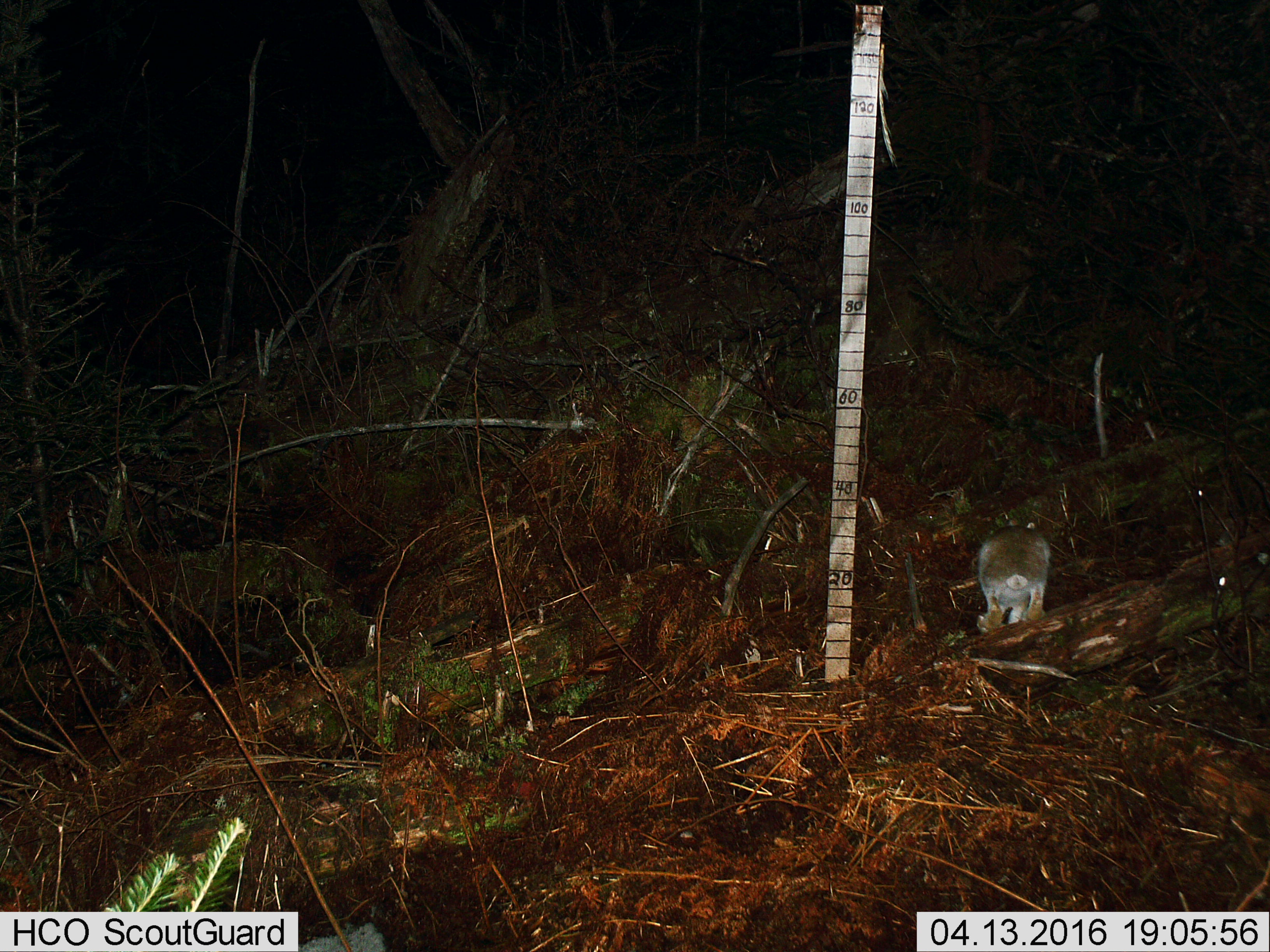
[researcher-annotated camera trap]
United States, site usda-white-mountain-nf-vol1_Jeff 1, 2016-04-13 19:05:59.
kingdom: Animalia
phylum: Chordata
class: Mammalia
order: Lagomorpha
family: Leporidae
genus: Lepus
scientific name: Lepus americanus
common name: snowshoe hare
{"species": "snowshoe hare (Lepus americanus)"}